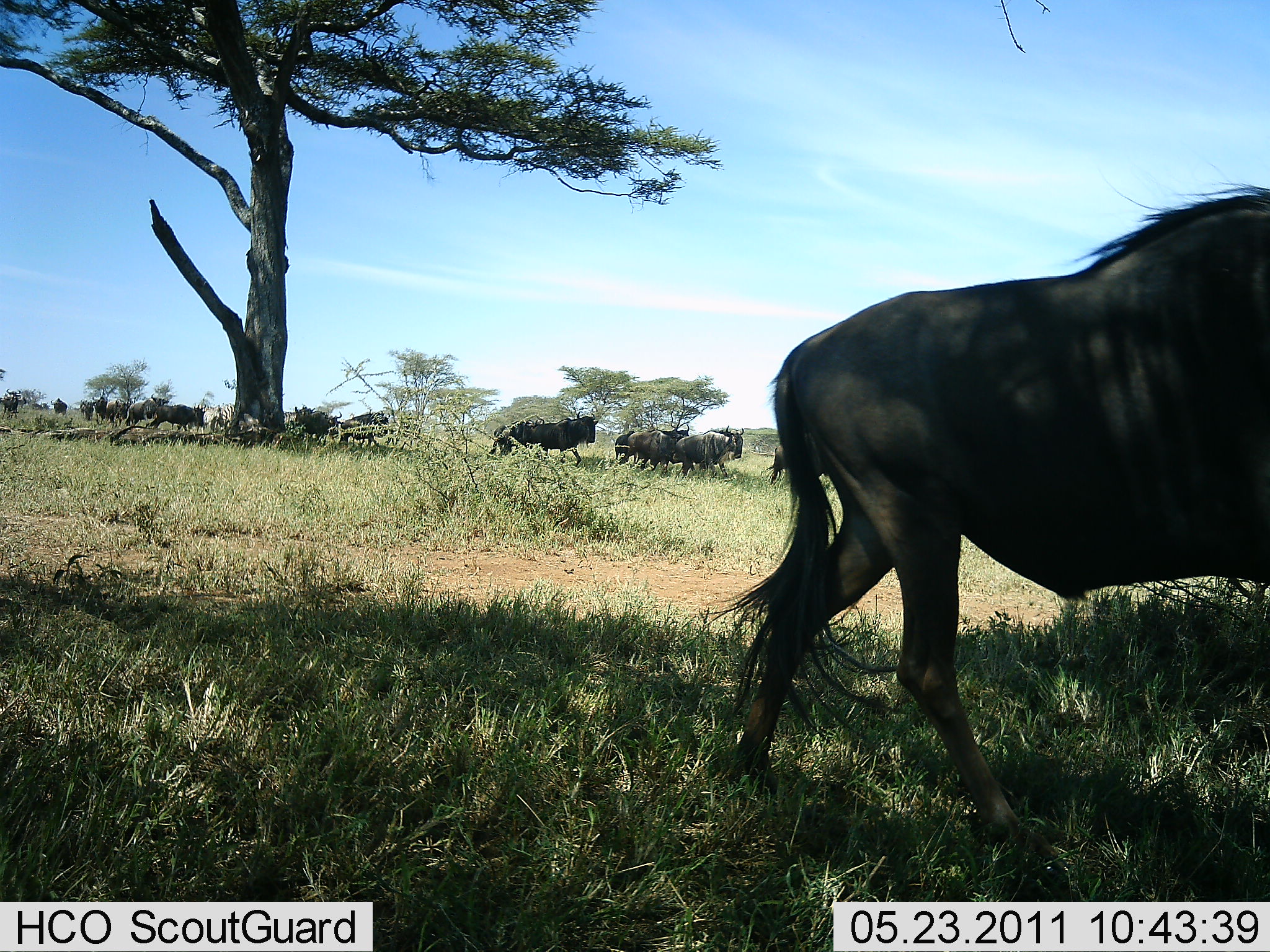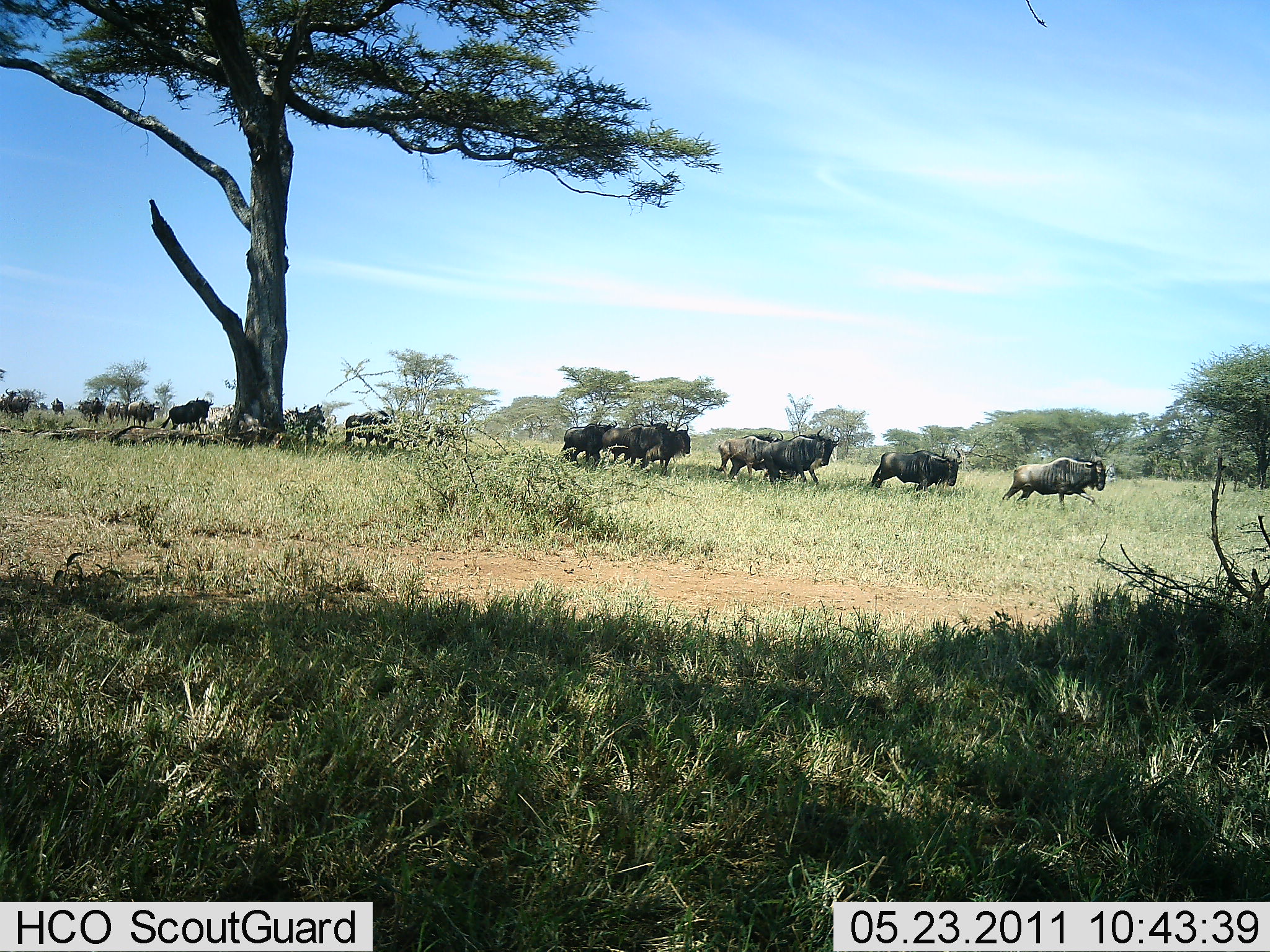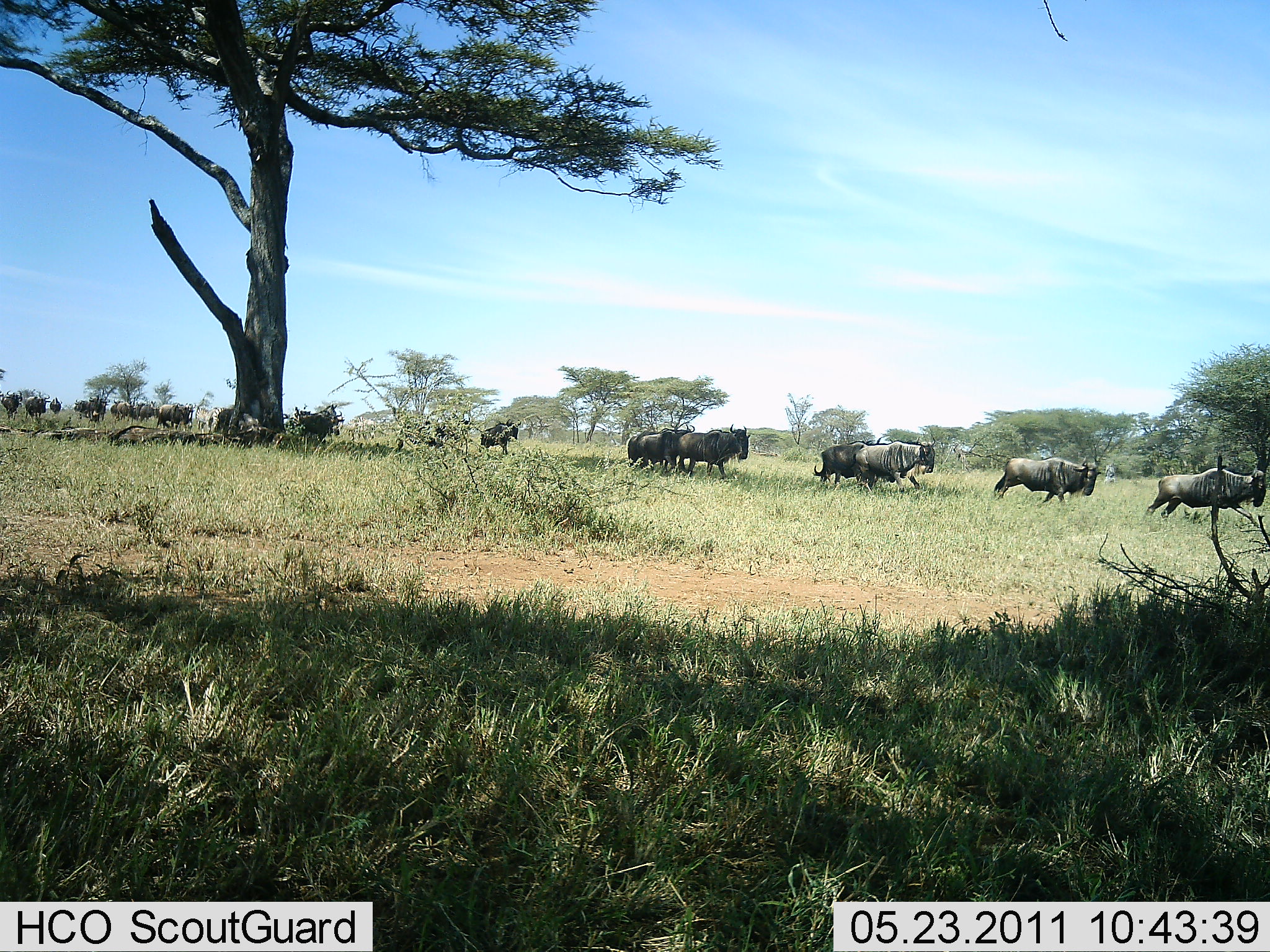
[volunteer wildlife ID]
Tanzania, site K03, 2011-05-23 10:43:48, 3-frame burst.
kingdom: Animalia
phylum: Chordata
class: Mammalia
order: Artiodactyla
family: Bovidae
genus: Connochaetes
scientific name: Connochaetes taurinus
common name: blue wildebeest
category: wildebeest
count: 11-50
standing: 0%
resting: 0%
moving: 100%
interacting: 0%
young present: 0%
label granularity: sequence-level